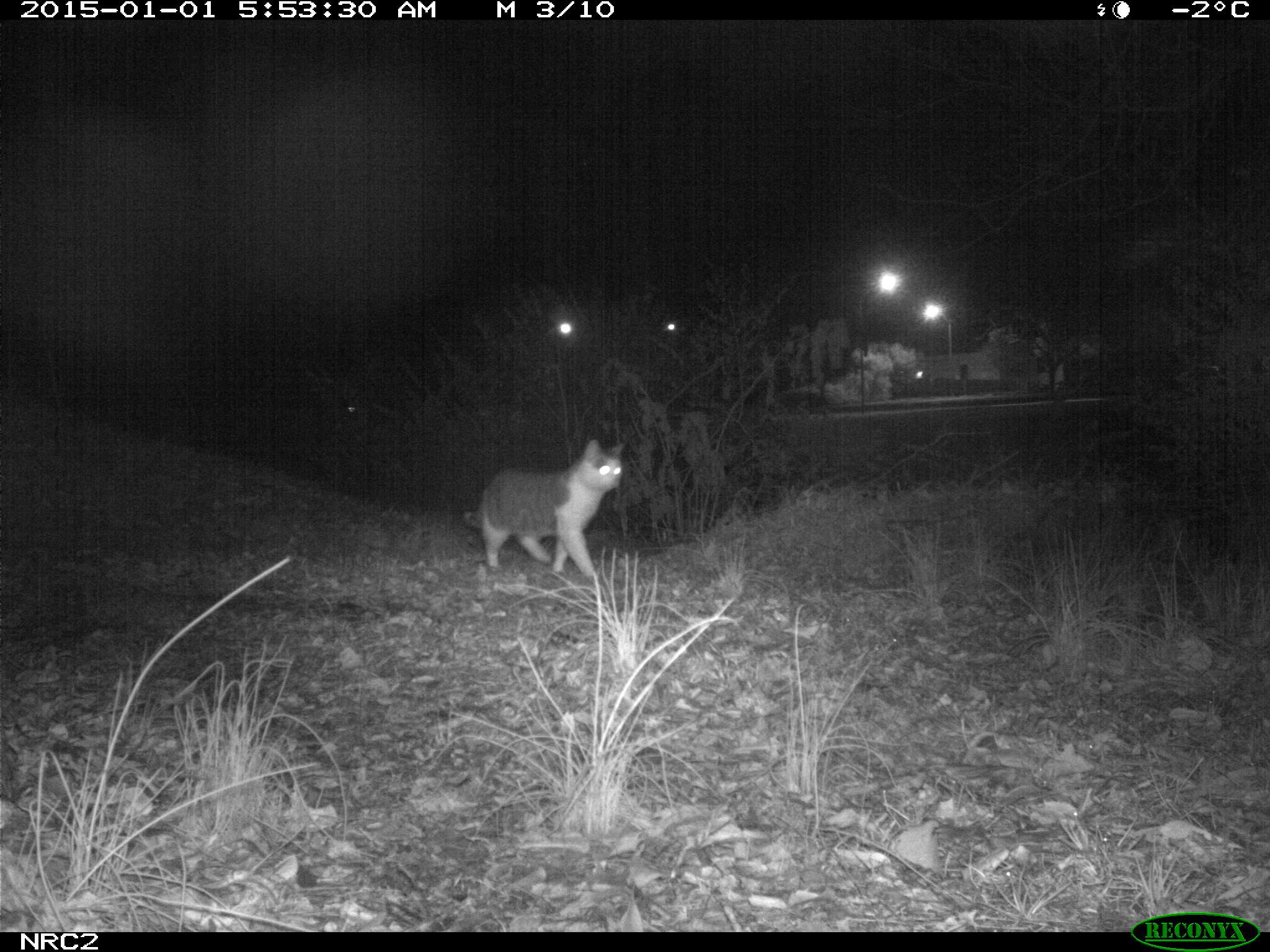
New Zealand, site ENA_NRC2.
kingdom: Animalia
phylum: Chordata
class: Mammalia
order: Carnivora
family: Felidae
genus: Felis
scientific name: Felis catus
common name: domestic cat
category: cat